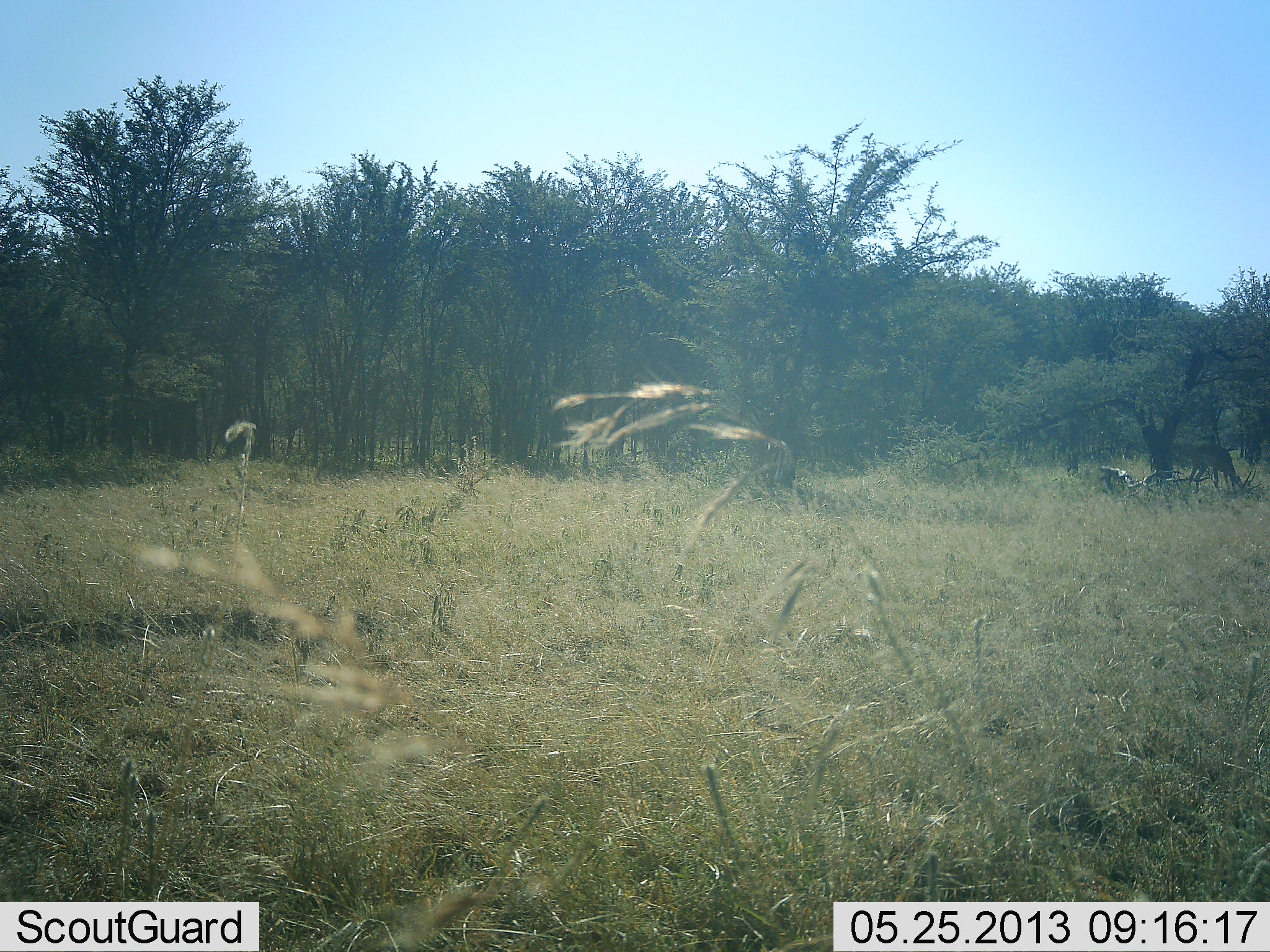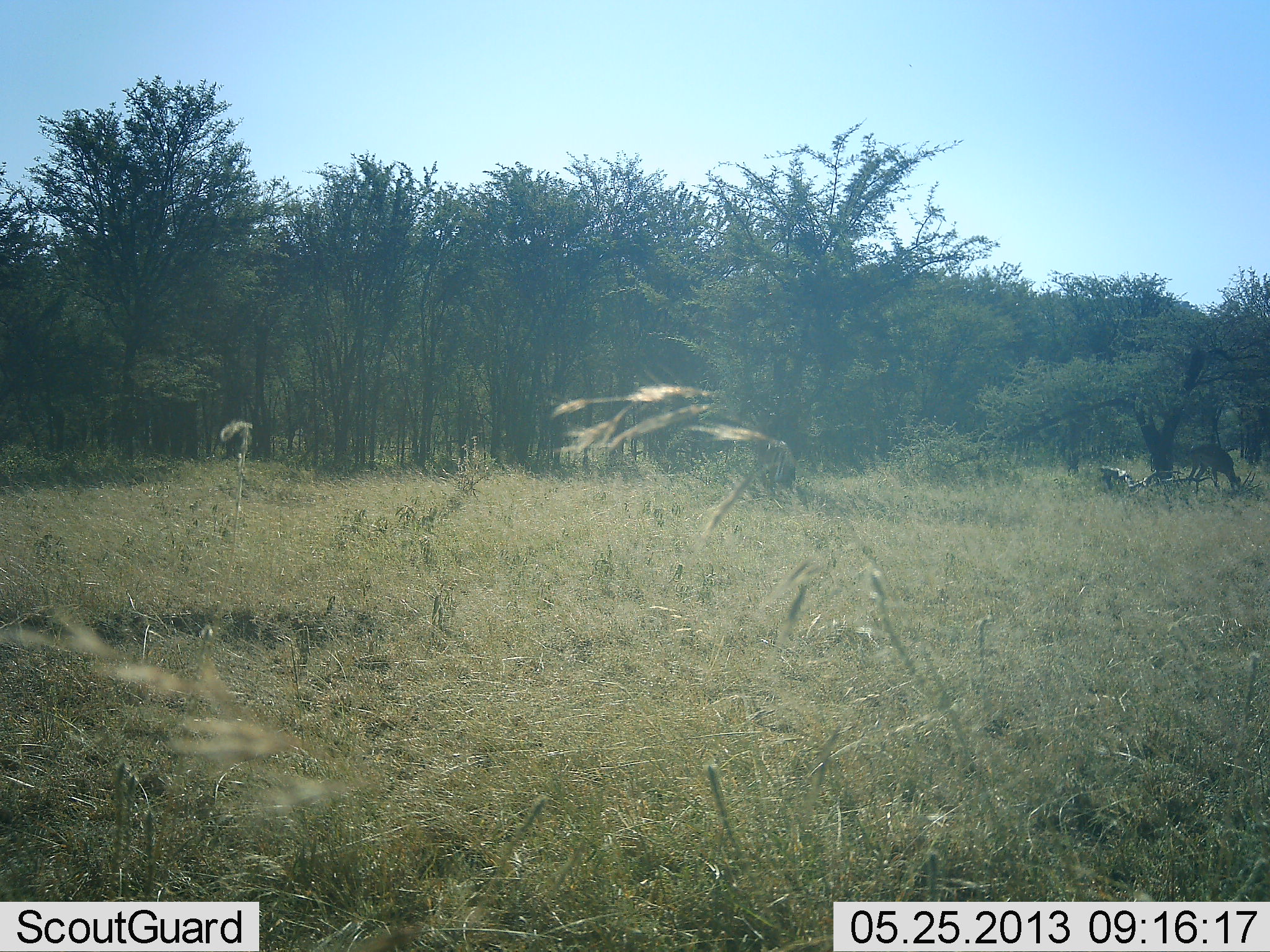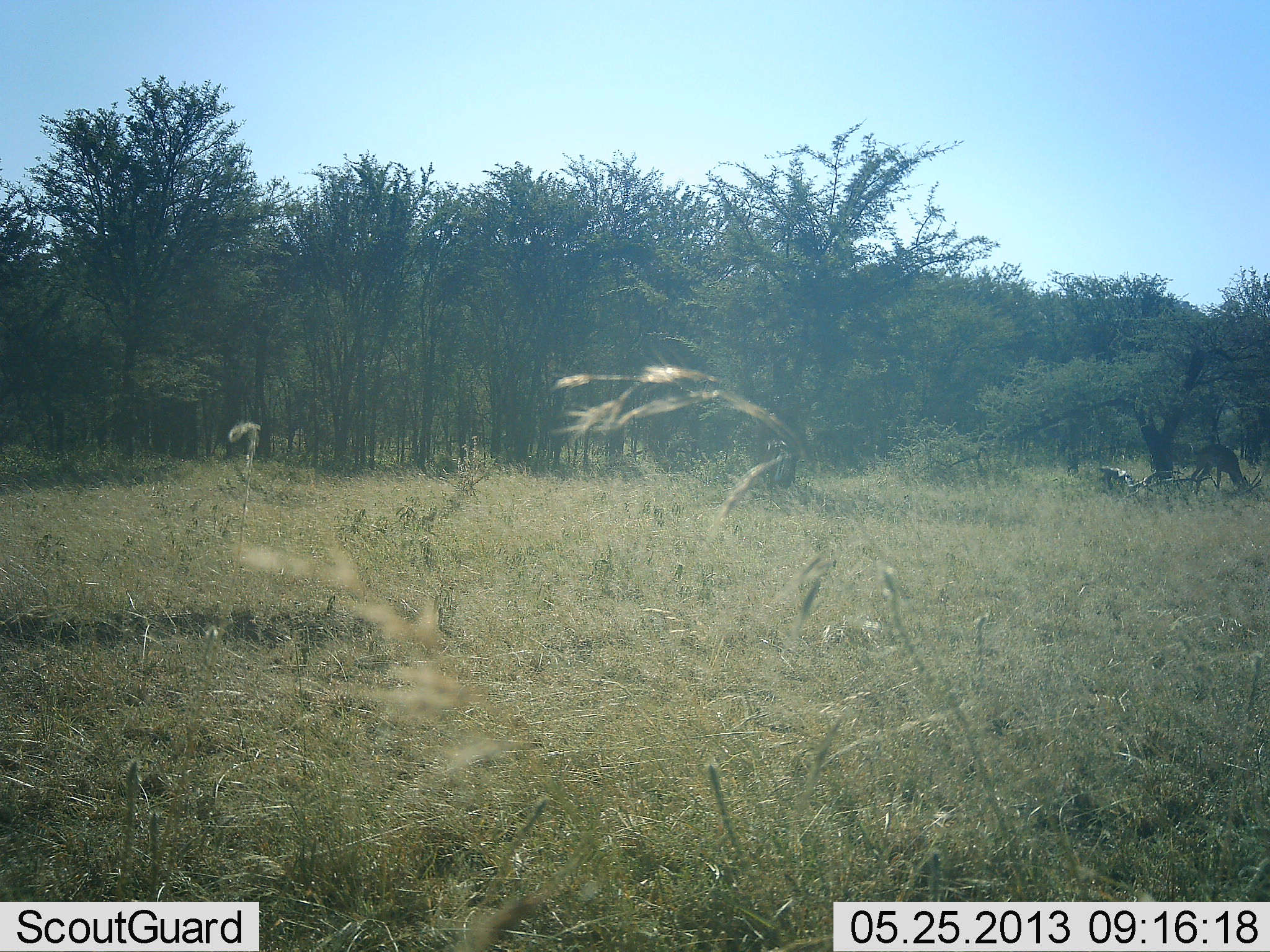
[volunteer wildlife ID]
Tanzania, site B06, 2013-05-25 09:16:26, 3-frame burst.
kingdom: Animalia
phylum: Chordata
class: Mammalia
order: Artiodactyla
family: Bovidae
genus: Aepyceros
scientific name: Aepyceros melampus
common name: impala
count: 1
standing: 0%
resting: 0%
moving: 0%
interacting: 0%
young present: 0%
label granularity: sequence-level